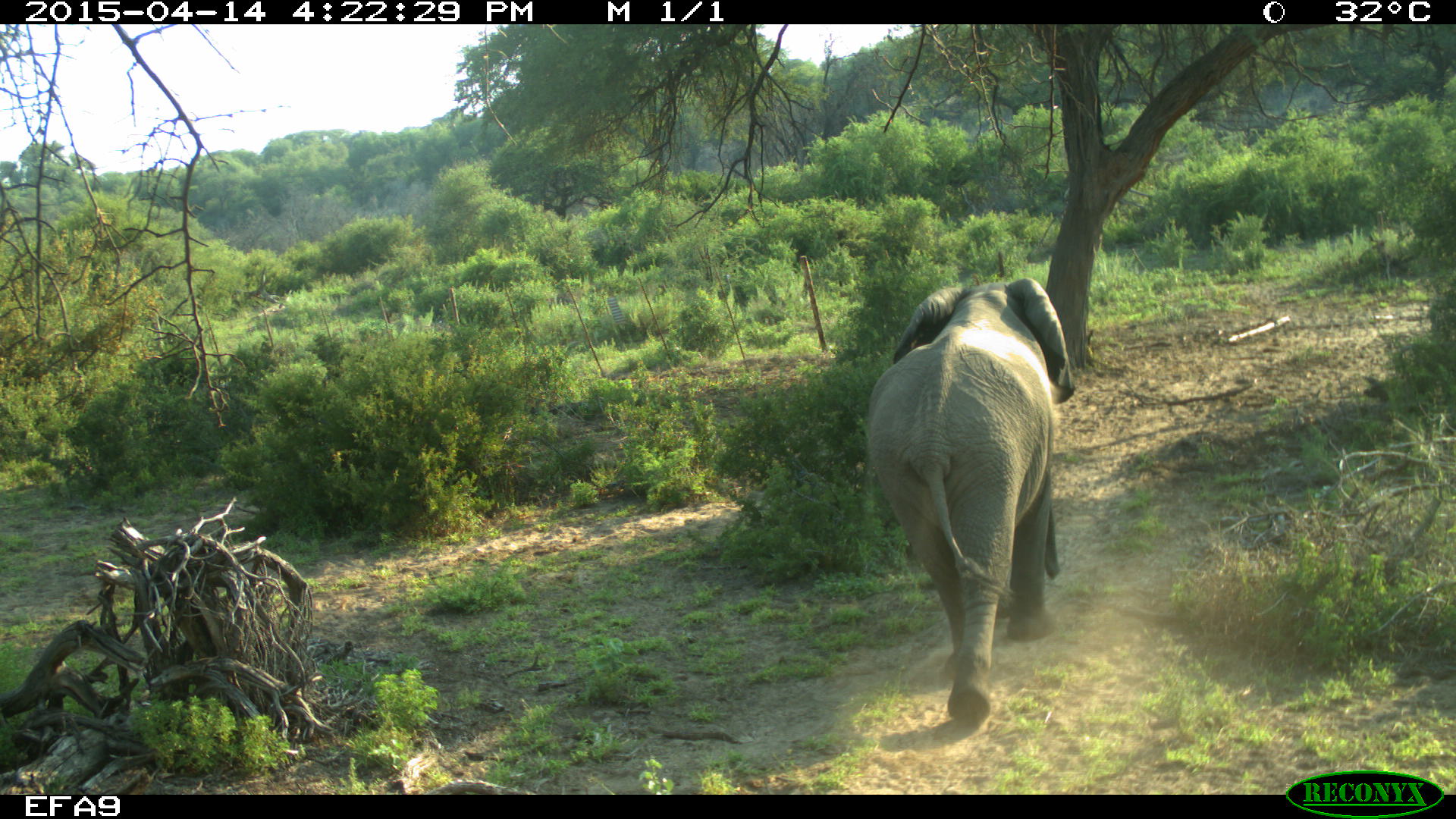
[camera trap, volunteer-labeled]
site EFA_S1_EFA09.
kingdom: Animalia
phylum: Chordata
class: Mammalia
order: Proboscidea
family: Elephantidae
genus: Loxodonta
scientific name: Loxodonta africana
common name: african bush elephant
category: elephant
Elephant (african bush elephant) (Loxodonta africana), count 1. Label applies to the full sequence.